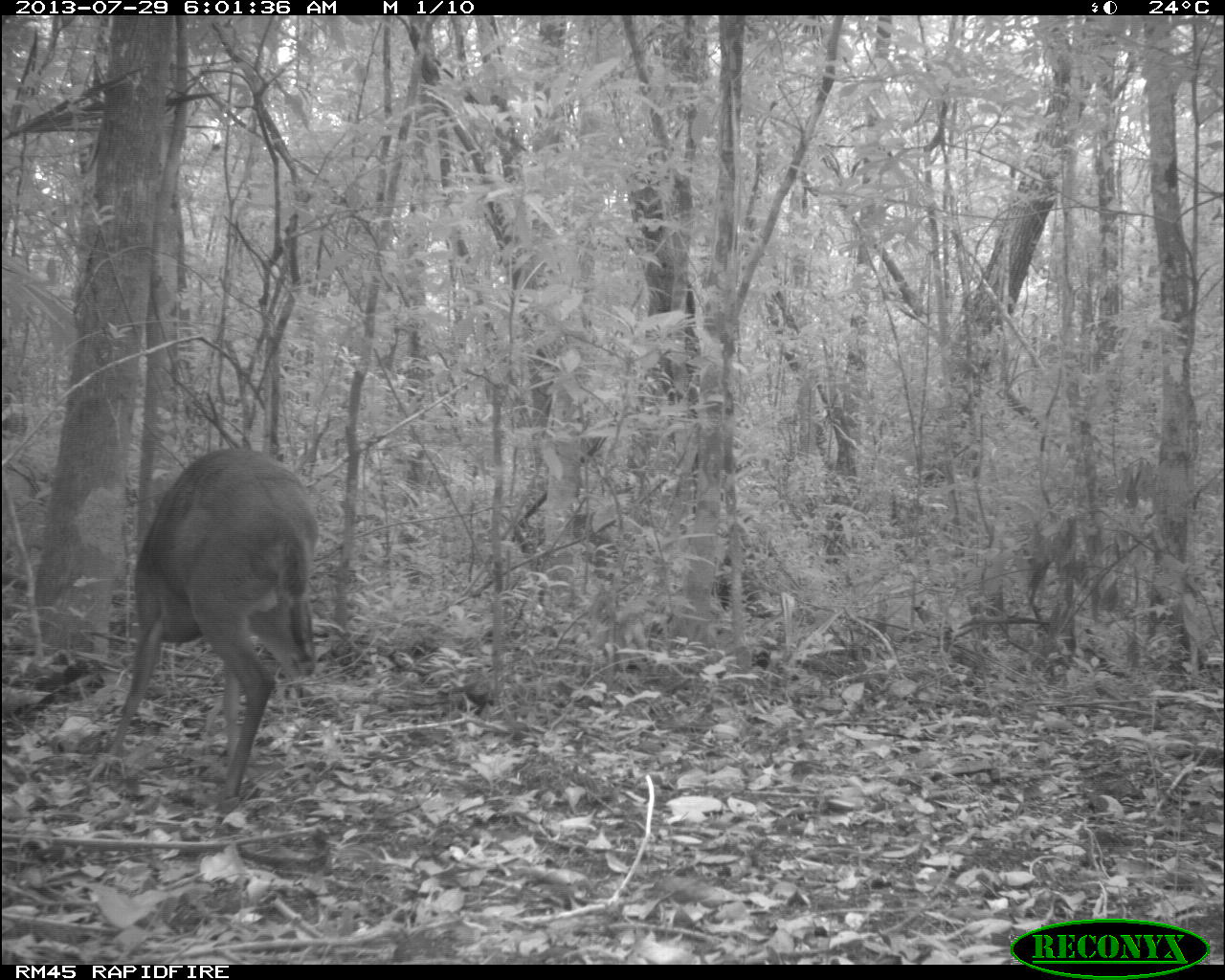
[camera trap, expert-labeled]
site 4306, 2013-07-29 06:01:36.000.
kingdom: Animalia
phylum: Chordata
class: Mammalia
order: Artiodactyla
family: Cervidae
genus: Mazama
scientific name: Mazama temama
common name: central american red brocket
Mazama temama (central american red brocket), count 1, sex male.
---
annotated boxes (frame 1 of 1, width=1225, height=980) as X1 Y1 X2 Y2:
mazama temama: 102 445 322 801